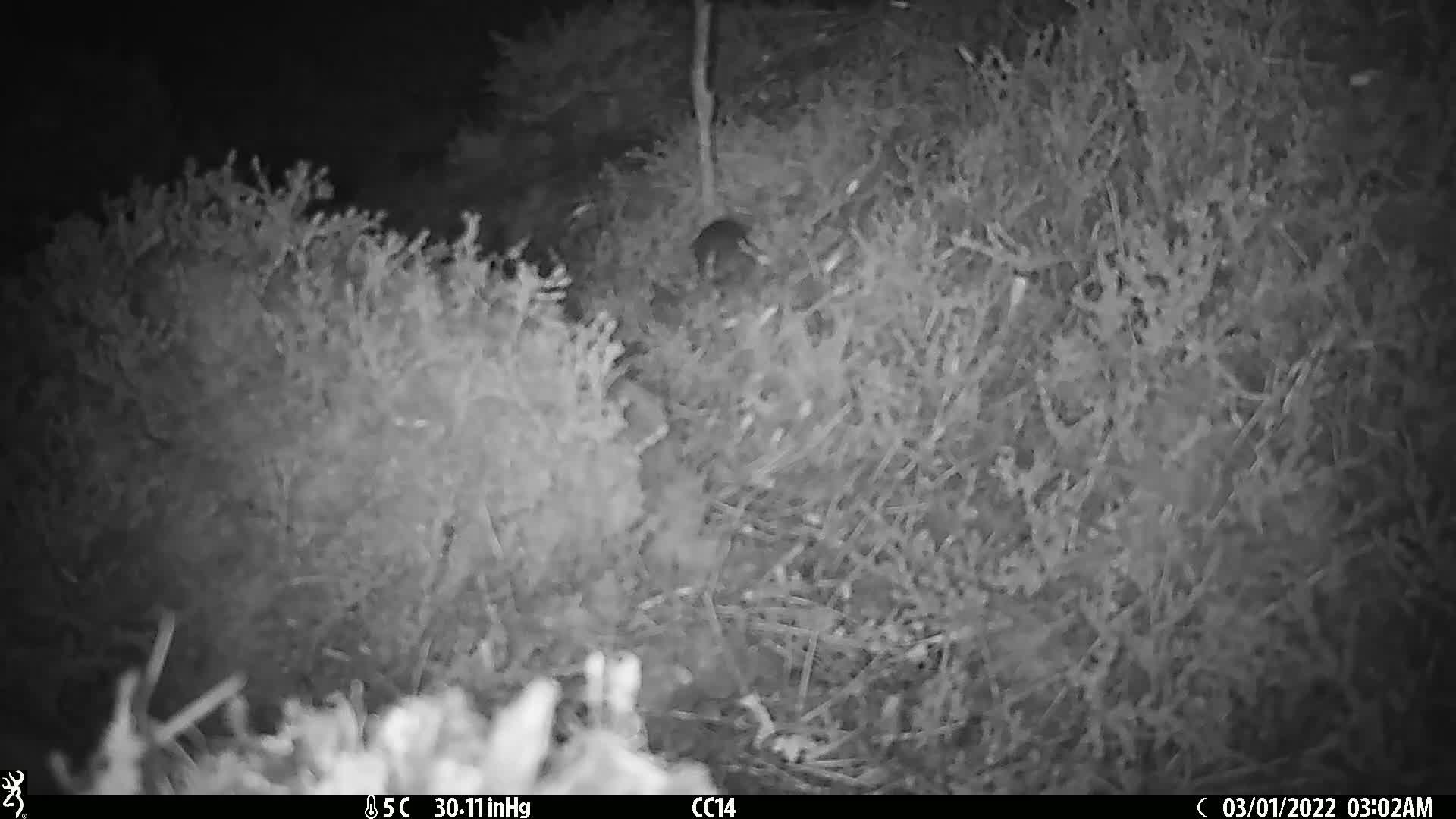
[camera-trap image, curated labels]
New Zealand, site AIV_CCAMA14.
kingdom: Animalia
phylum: Chordata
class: Mammalia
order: Rodentia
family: Muridae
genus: Mus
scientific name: Mus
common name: mouse